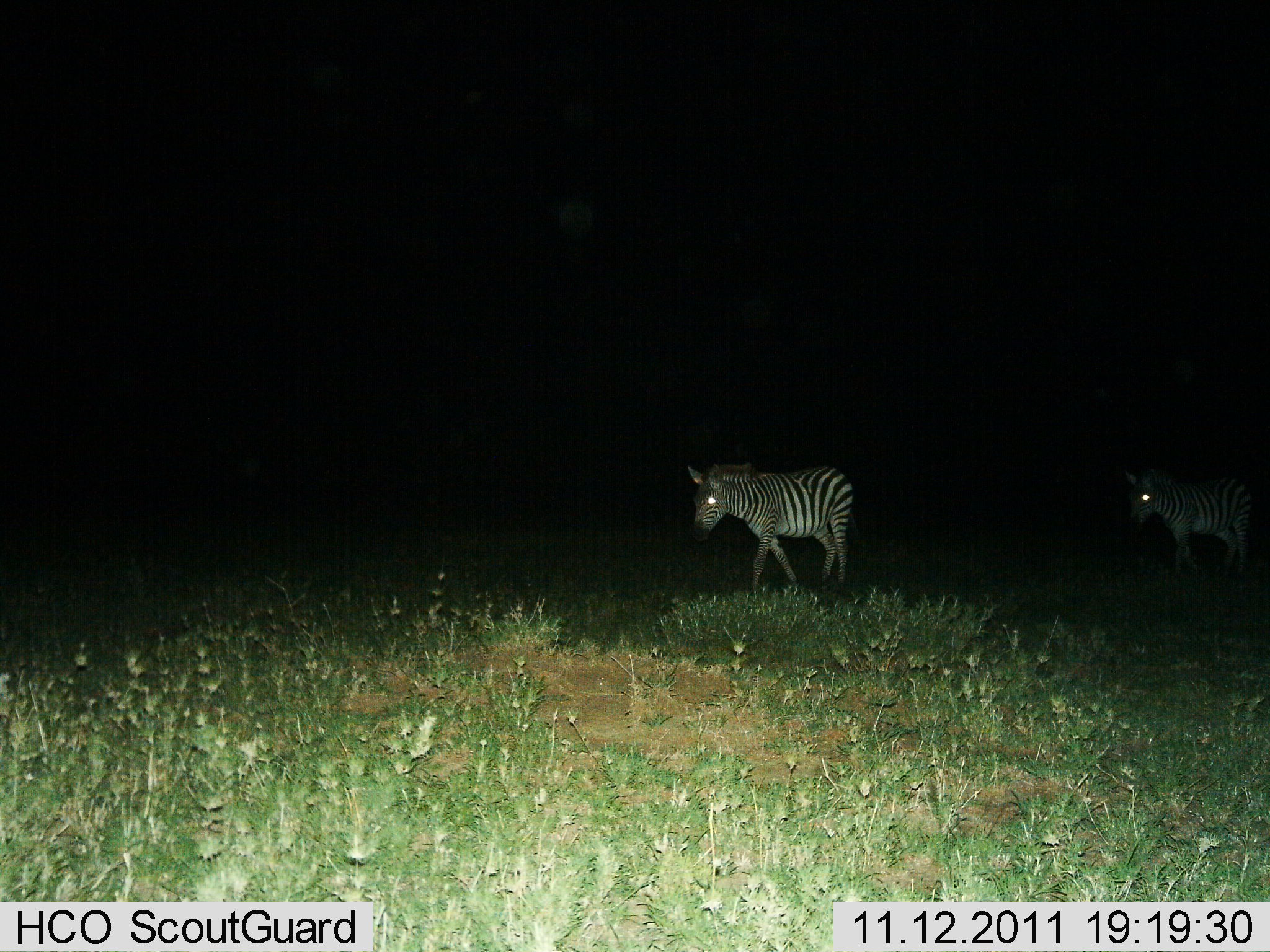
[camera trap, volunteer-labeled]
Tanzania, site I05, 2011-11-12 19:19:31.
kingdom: Animalia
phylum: Chordata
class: Mammalia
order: Perissodactyla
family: Equidae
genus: Equus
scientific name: Equus quagga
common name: plains zebra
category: zebra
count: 2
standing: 8%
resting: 0%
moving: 92%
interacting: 0%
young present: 0%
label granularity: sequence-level